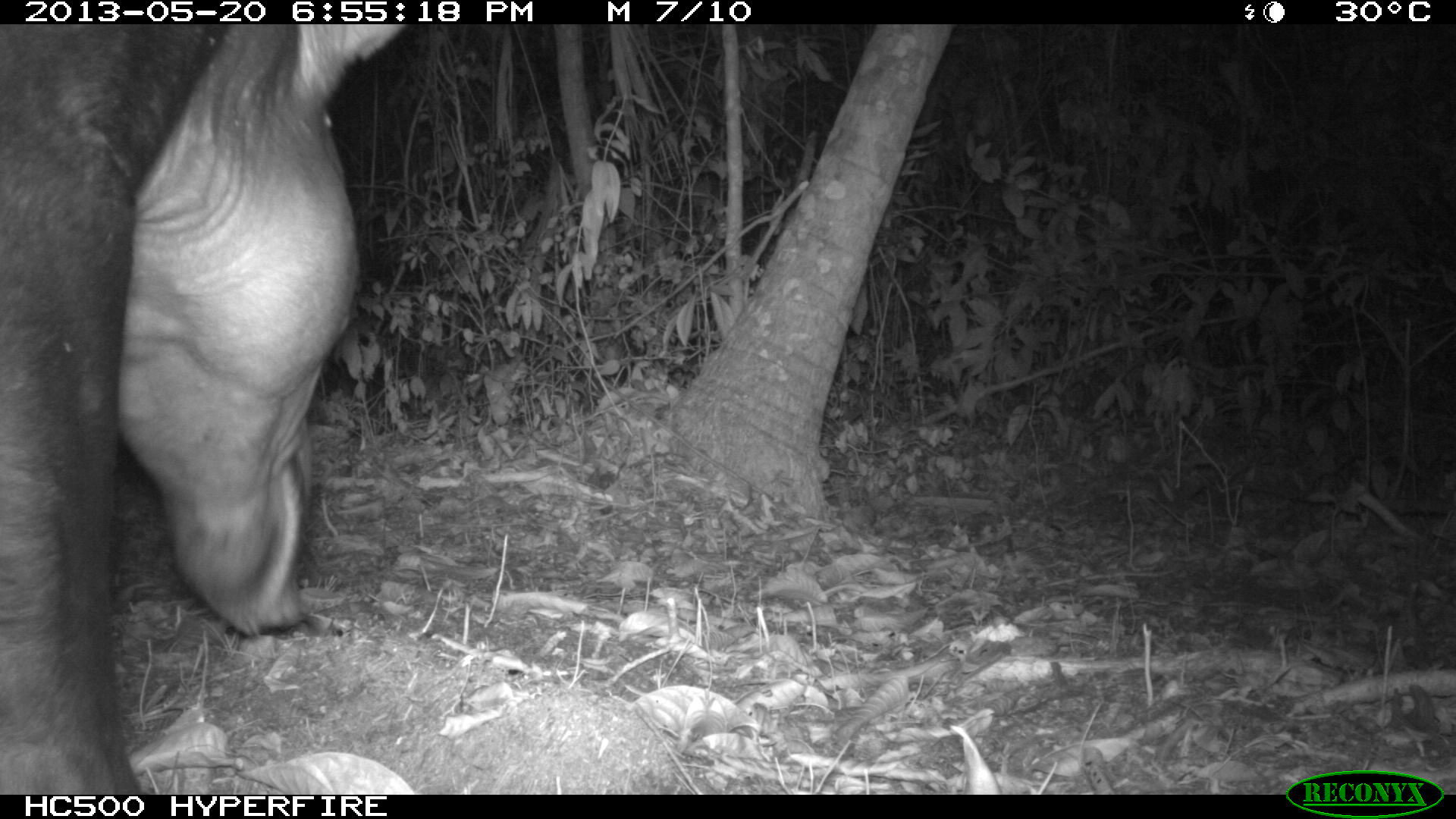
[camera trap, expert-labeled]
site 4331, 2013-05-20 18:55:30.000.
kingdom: Animalia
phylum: Chordata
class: Mammalia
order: Perissodactyla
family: Tapiridae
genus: Tapirus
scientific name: Tapirus bairdii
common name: baird's tapir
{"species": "Tapirus bairdii (baird's tapir)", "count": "1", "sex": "male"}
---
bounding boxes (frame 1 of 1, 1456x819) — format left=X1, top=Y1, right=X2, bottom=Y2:
tapirus bairdii: left=0, top=24, right=400, bottom=794